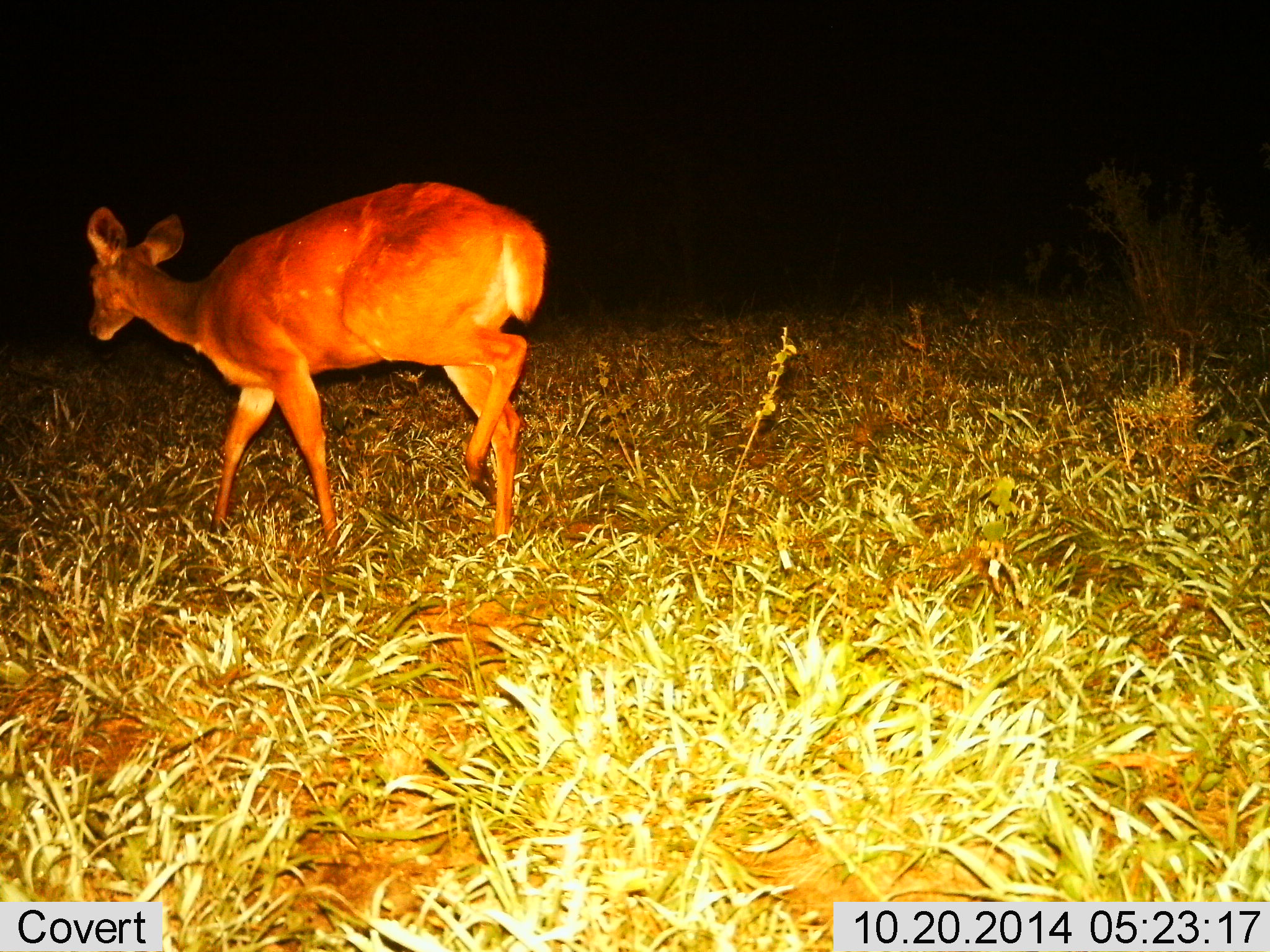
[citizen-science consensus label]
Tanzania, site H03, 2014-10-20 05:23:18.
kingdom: Animalia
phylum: Chordata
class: Mammalia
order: Artiodactyla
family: Bovidae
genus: Tragelaphus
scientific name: Tragelaphus scriptus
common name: bushbuck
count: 1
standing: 10%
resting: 0%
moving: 100%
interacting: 0%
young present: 0%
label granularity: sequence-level